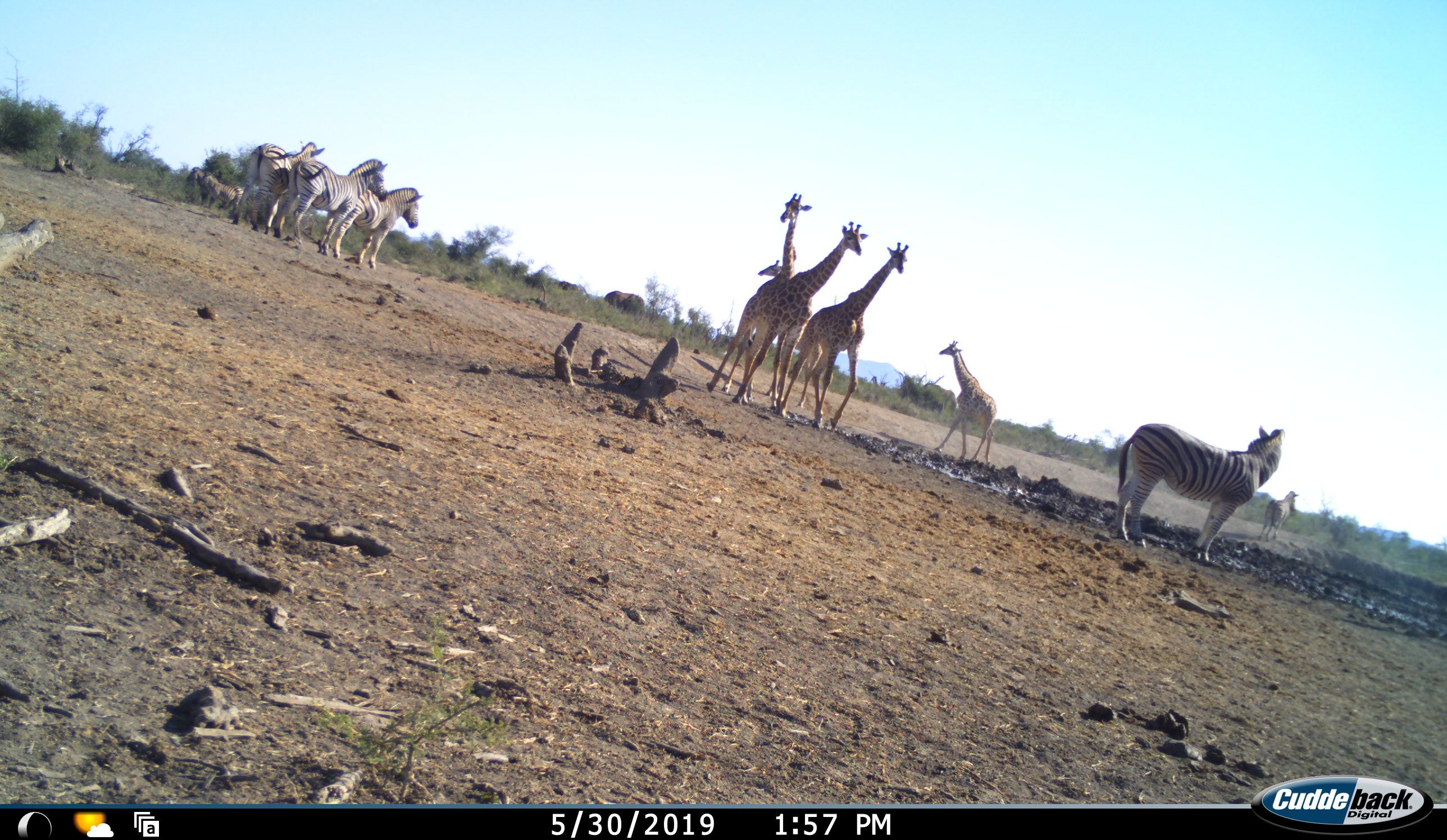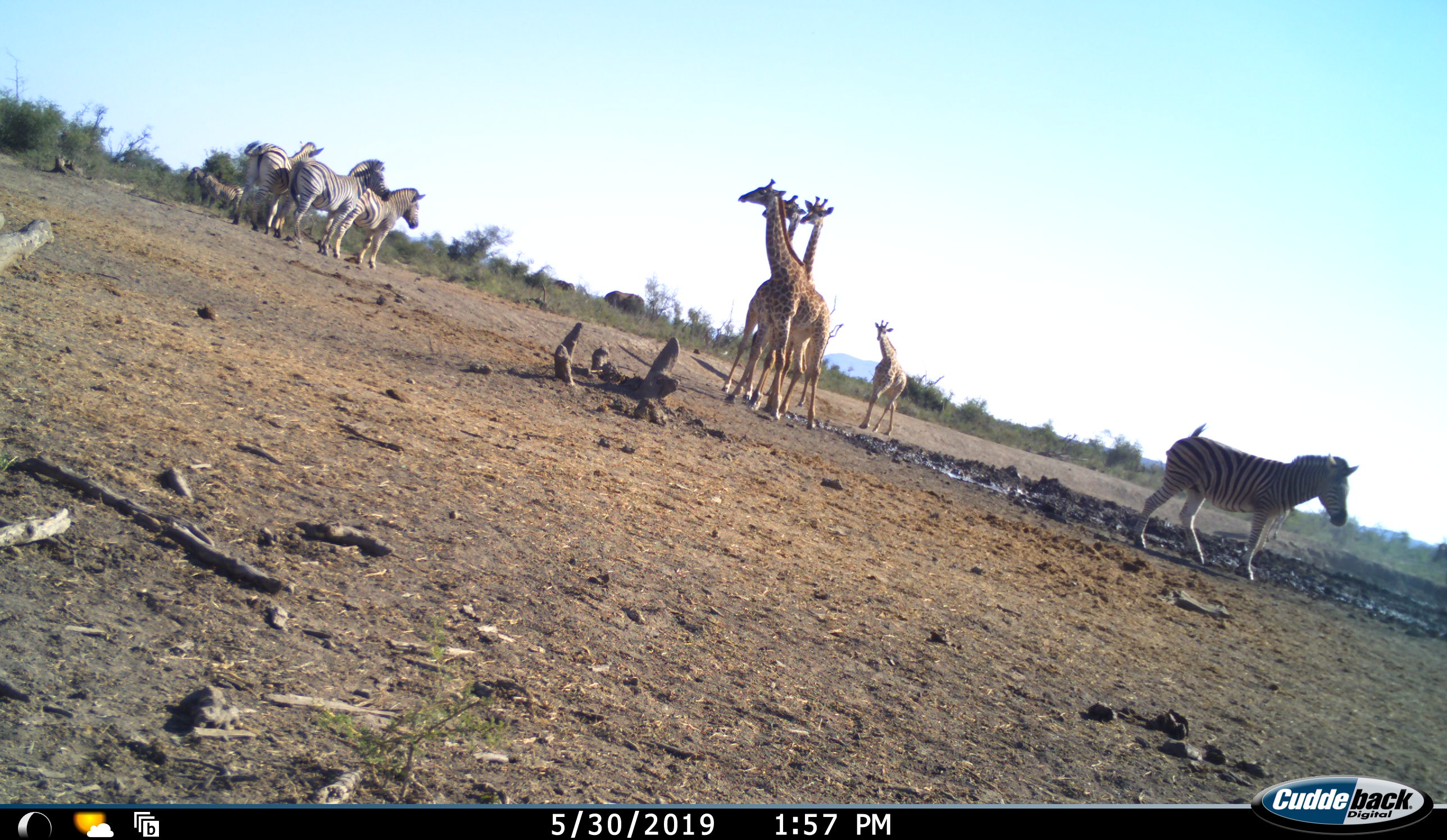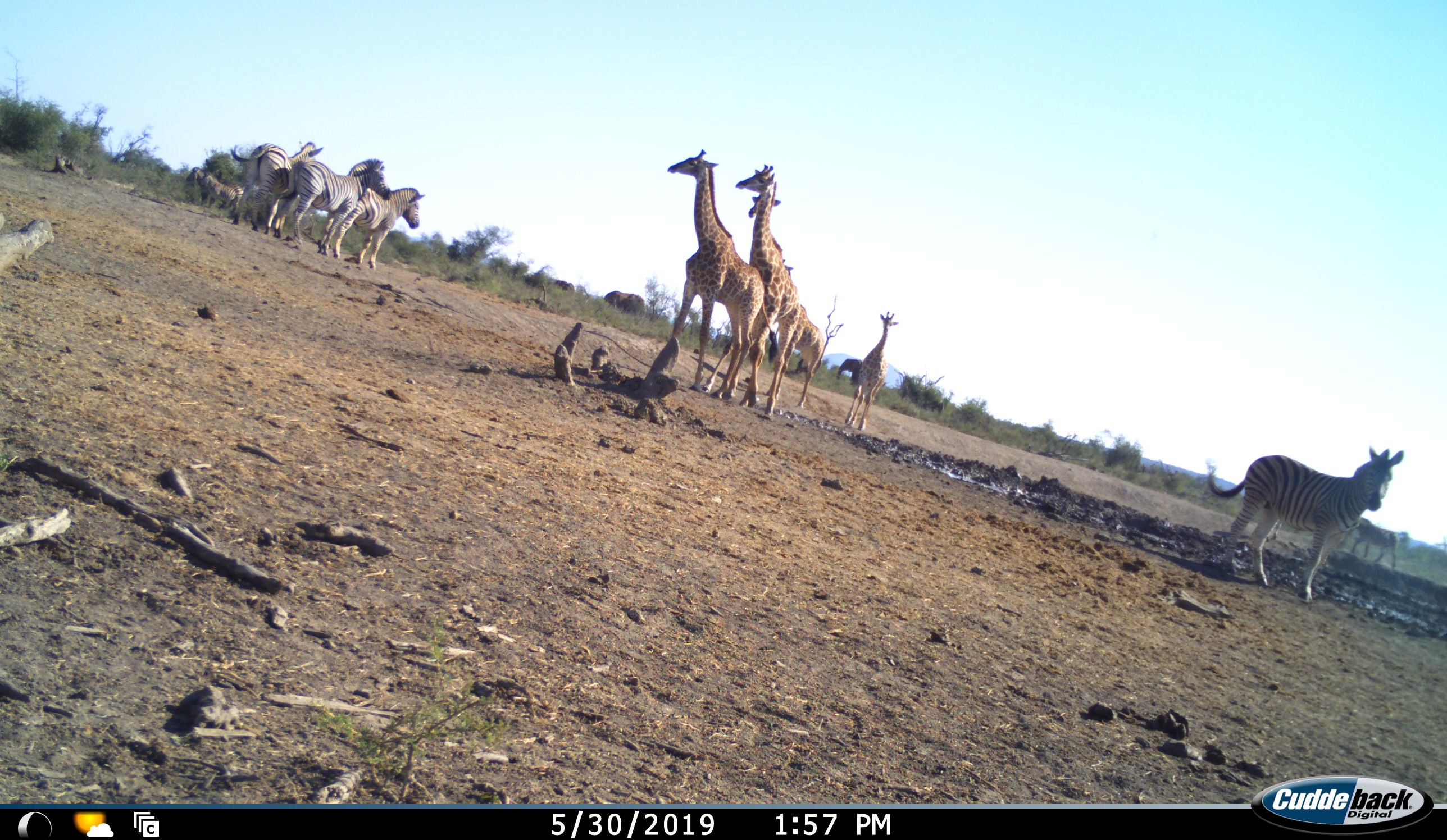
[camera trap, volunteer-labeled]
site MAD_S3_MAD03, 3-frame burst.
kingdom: Animalia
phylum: Chordata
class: Mammalia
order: Artiodactyla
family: Giraffidae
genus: Giraffa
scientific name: Giraffa camelopardalis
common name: giraffe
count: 5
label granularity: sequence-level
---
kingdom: Animalia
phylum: Chordata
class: Mammalia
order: Perissodactyla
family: Equidae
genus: Equus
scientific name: Equus quagga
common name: plains zebra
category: zebraplains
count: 6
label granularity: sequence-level